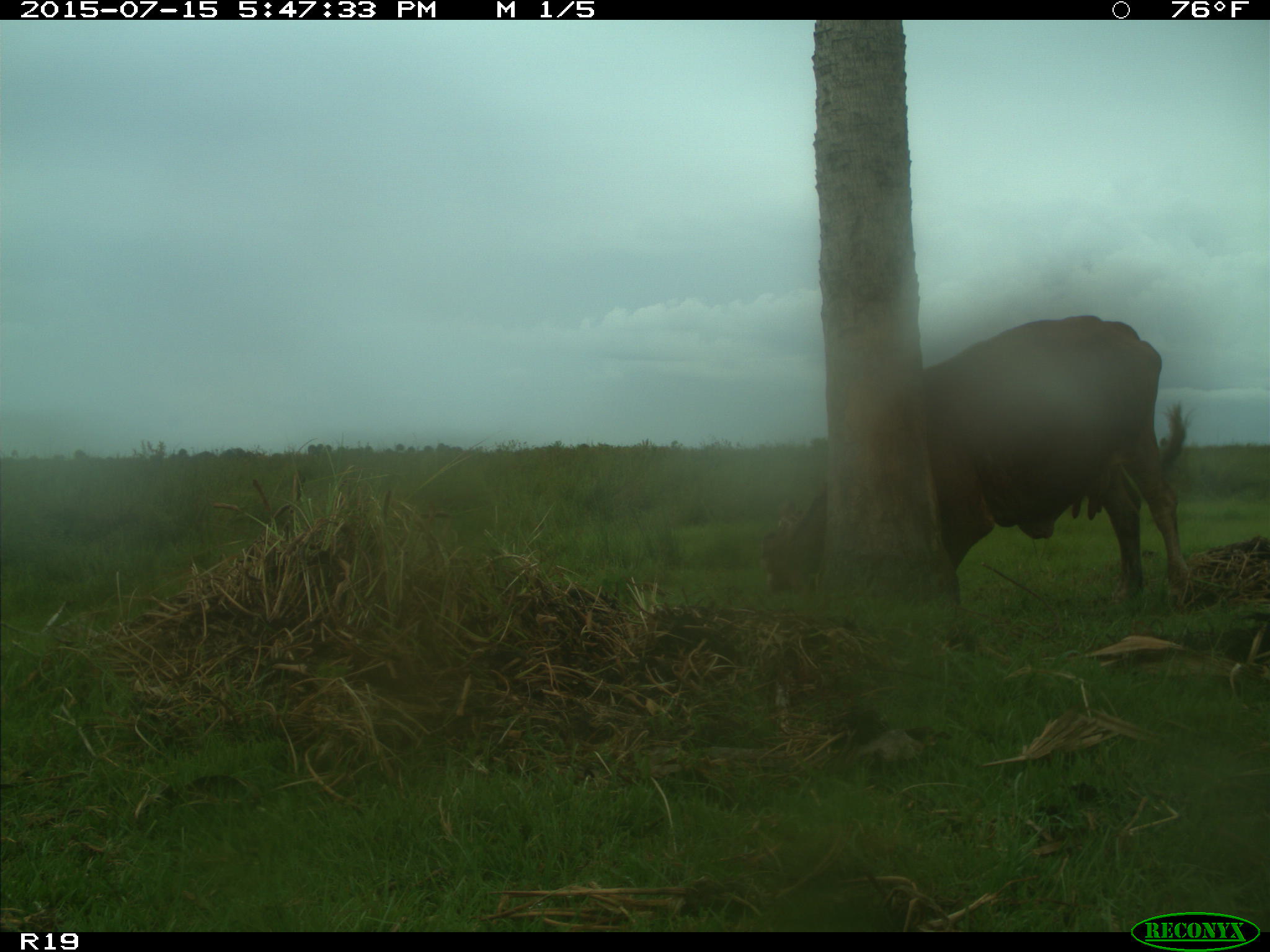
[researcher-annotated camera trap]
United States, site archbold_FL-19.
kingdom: Animalia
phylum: Chordata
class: Mammalia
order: Artiodactyla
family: Bovidae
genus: Bos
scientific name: Bos taurus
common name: domestic cow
Bos taurus (domestic cow).